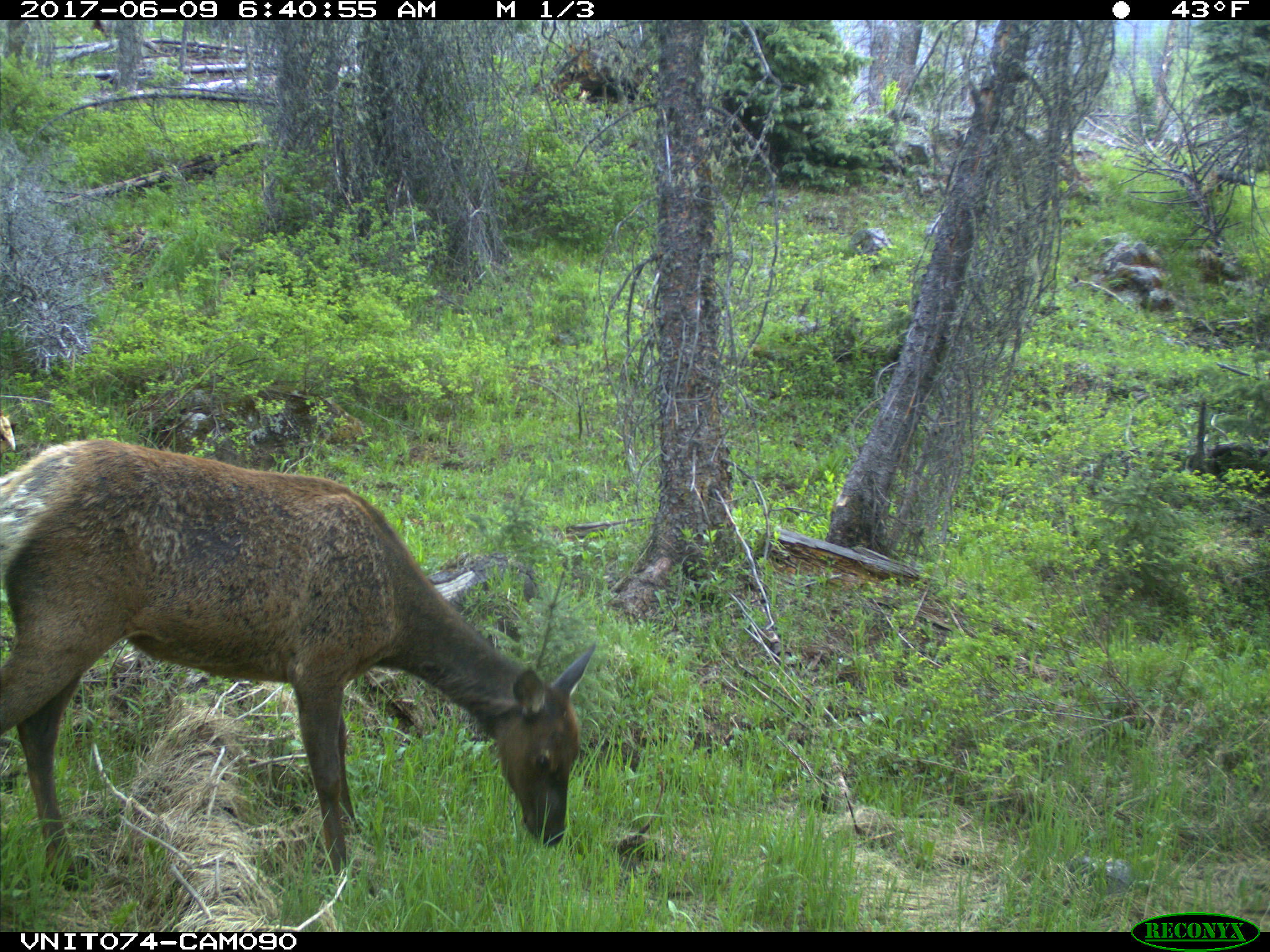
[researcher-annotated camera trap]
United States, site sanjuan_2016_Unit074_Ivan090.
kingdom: Animalia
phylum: Chordata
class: Mammalia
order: Artiodactyla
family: Cervidae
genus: Cervus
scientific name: Cervus elaphus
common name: red deer